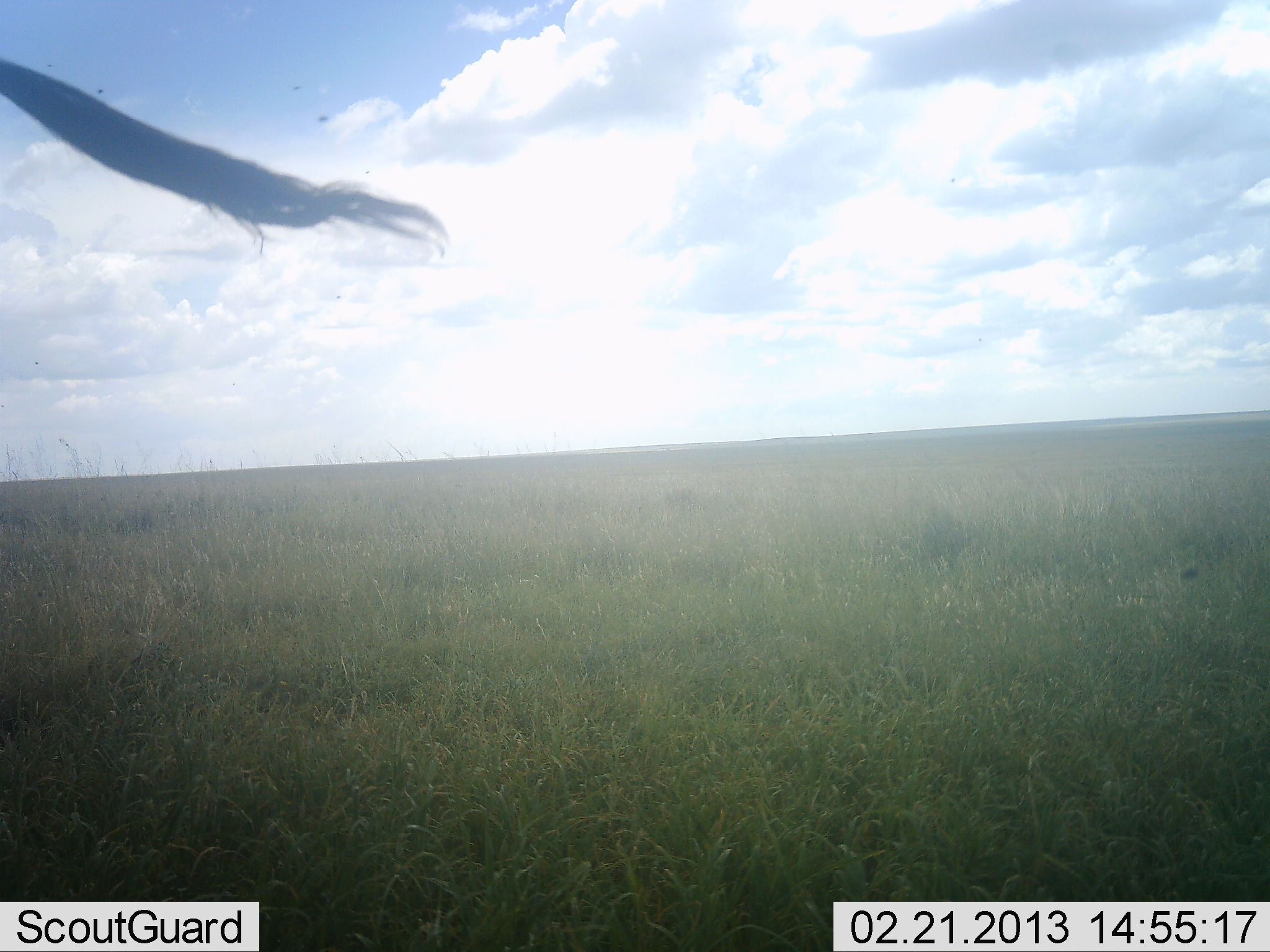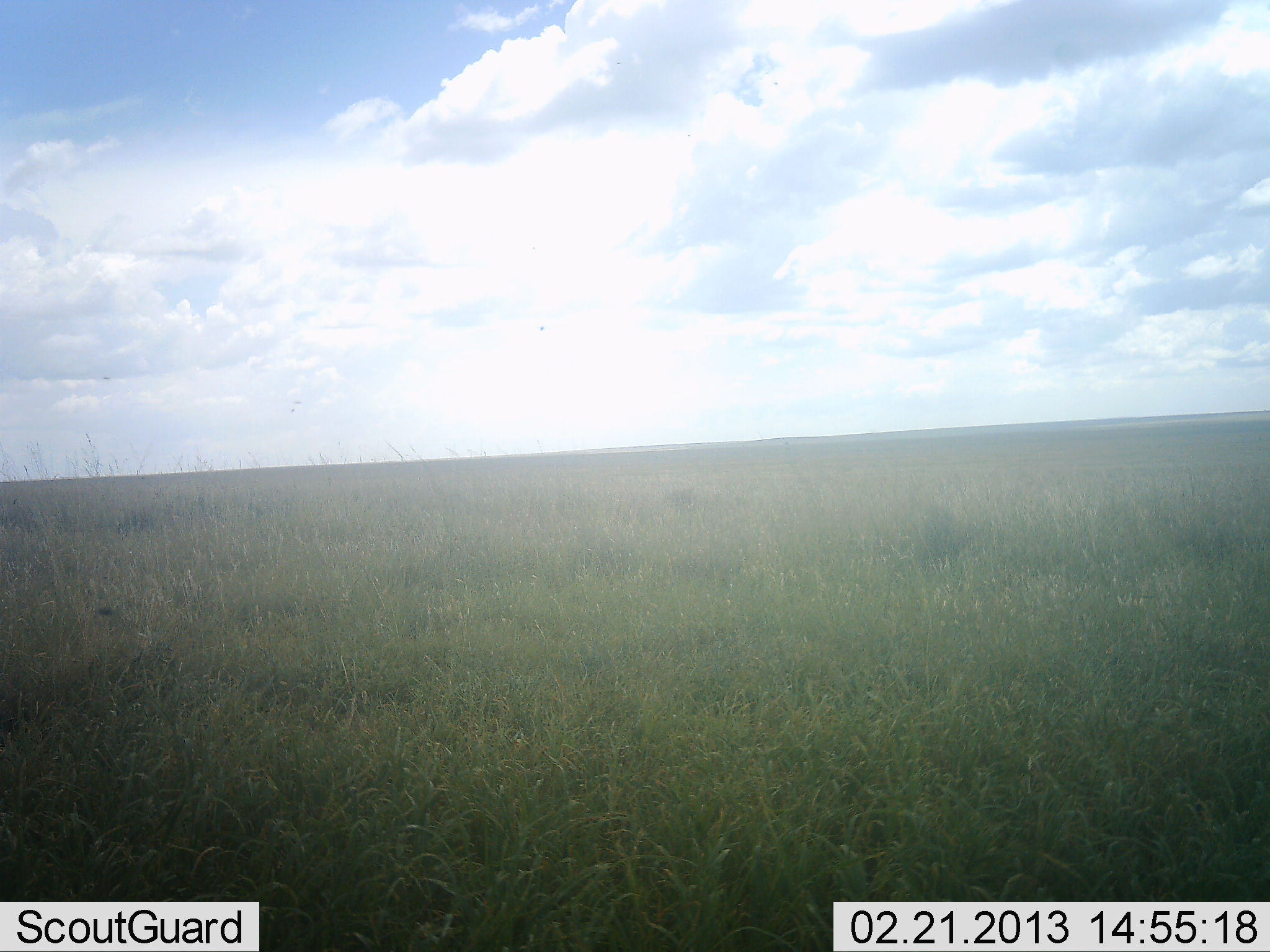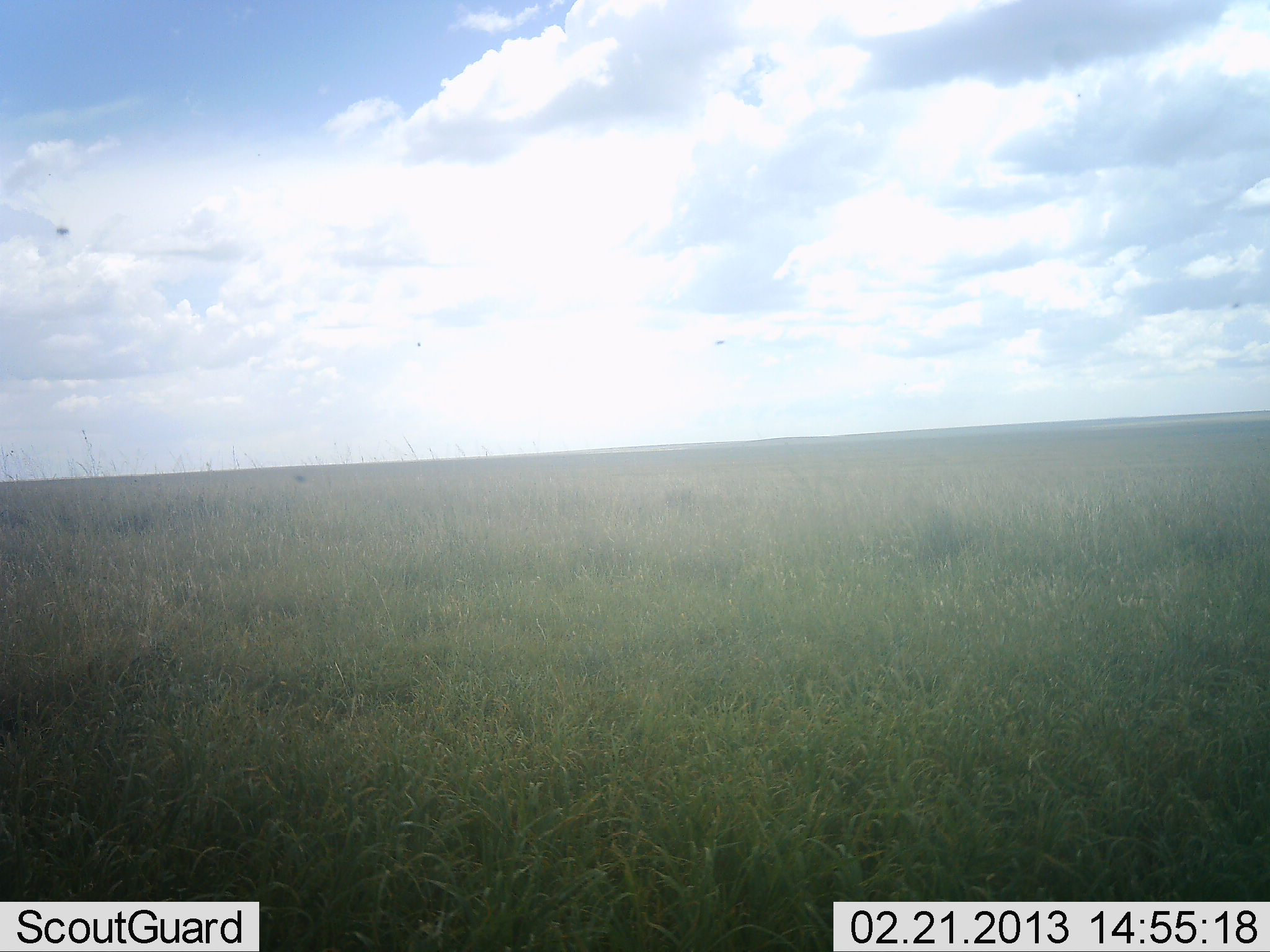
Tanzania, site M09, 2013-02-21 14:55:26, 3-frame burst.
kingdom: Animalia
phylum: Chordata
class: Mammalia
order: Artiodactyla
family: Bovidae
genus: Connochaetes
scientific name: Connochaetes taurinus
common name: blue wildebeest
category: wildebeest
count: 1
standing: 83%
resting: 0%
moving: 17%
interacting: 0%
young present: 0%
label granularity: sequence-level